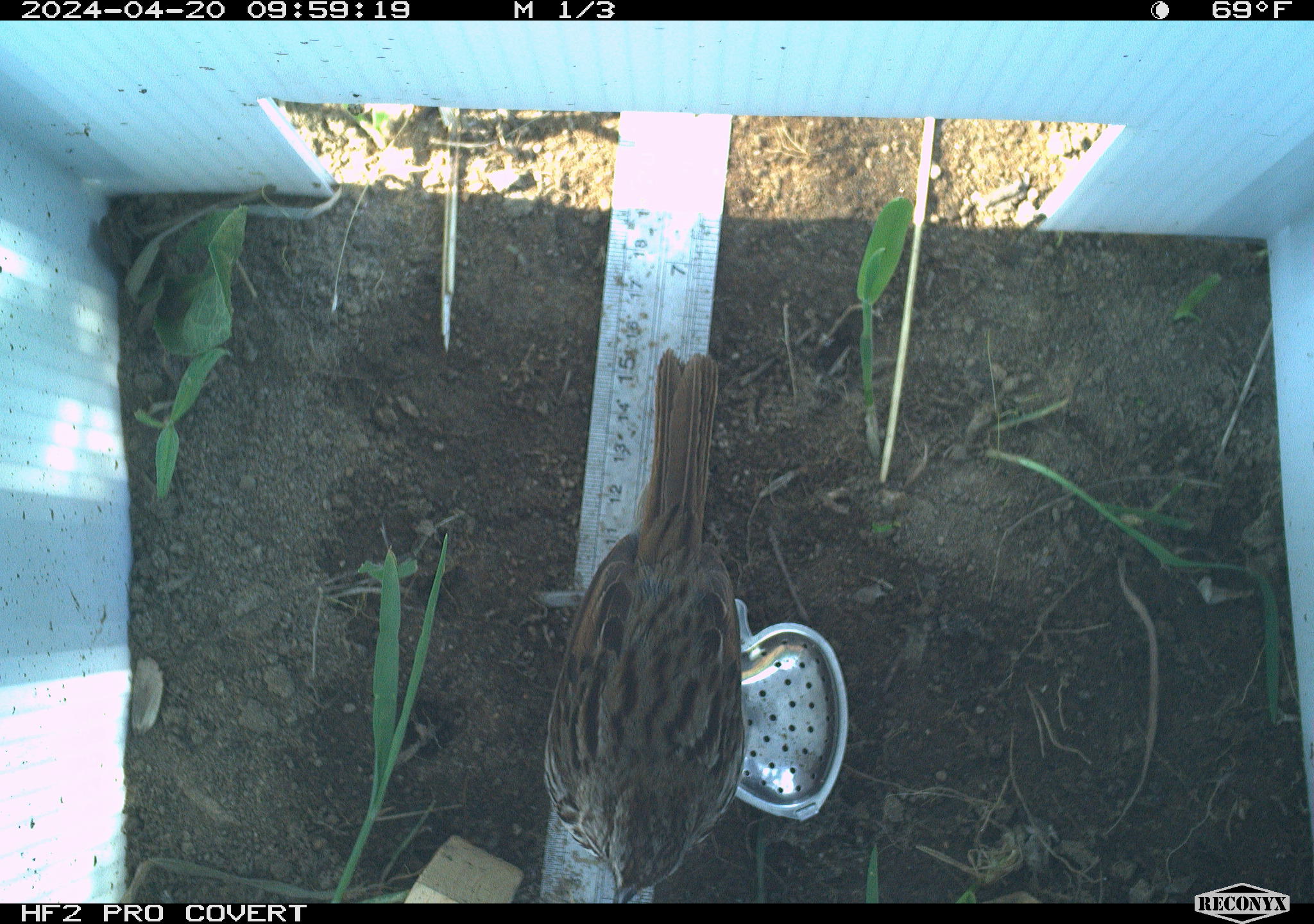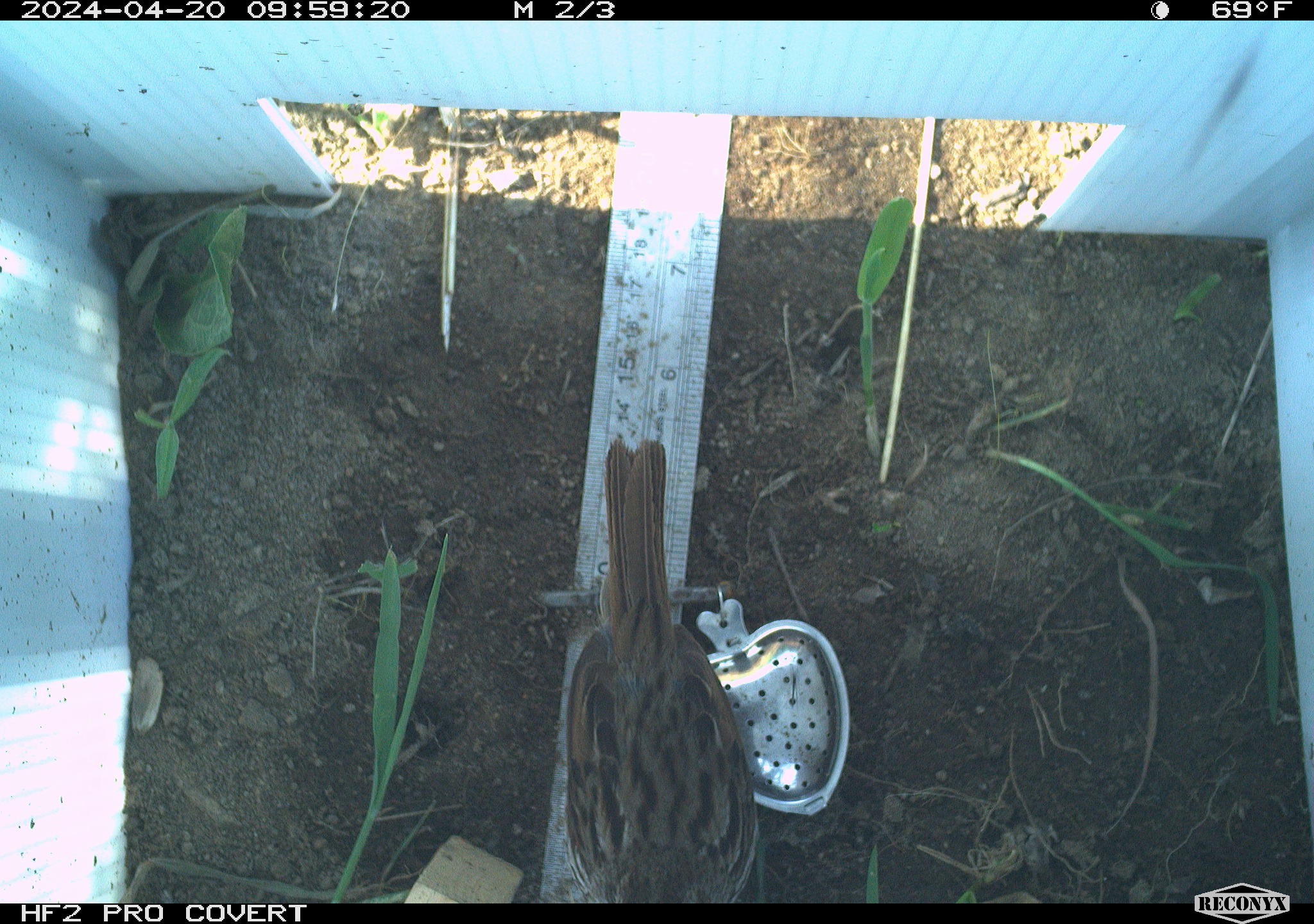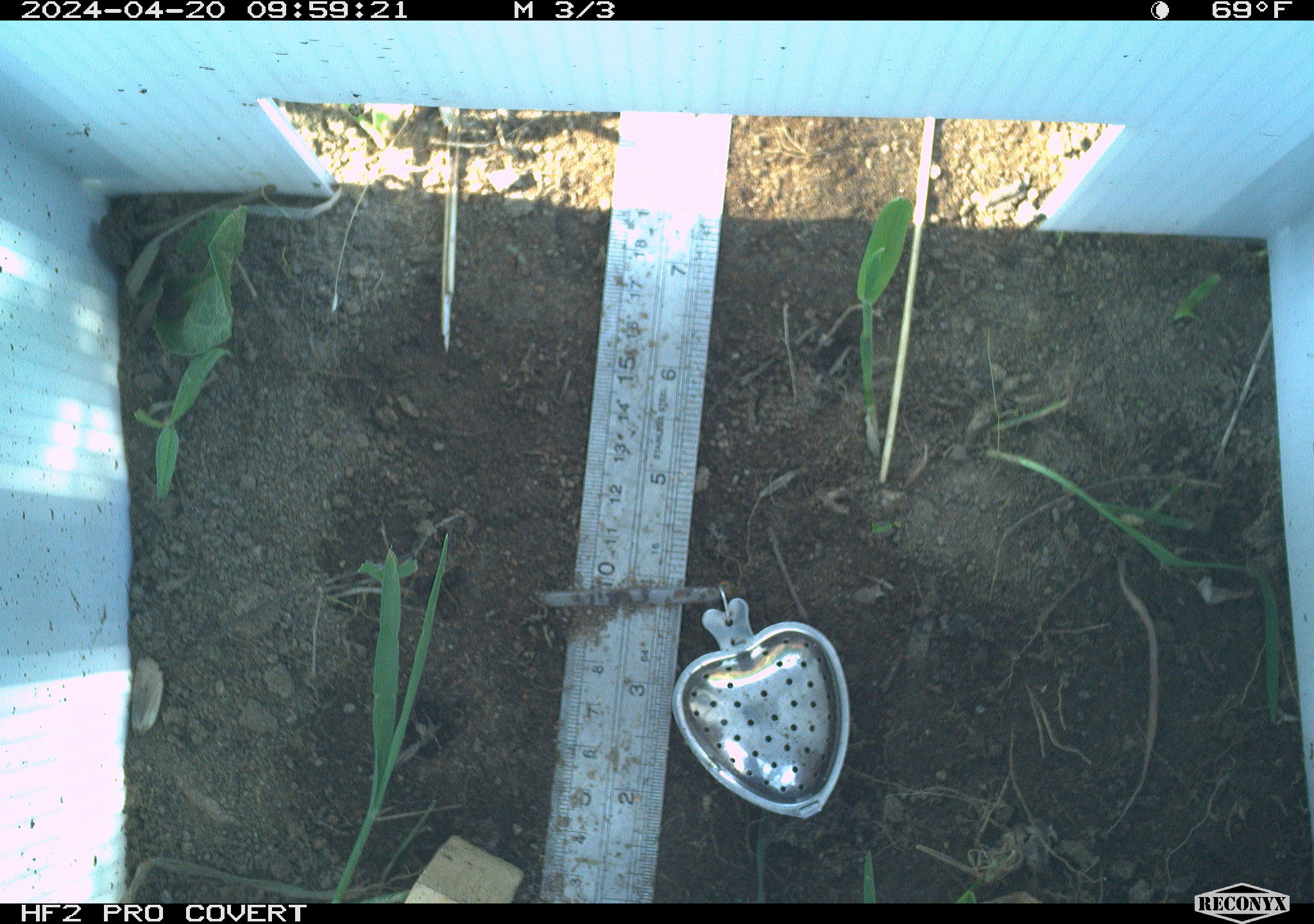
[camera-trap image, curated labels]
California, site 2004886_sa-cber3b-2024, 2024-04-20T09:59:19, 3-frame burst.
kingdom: Animalia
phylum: Chordata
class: Aves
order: Passeriformes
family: Passerellidae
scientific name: Passerellidae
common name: new world sparrows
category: passerellidae family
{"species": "passerellidae family (new world sparrows) (Passerellidae)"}